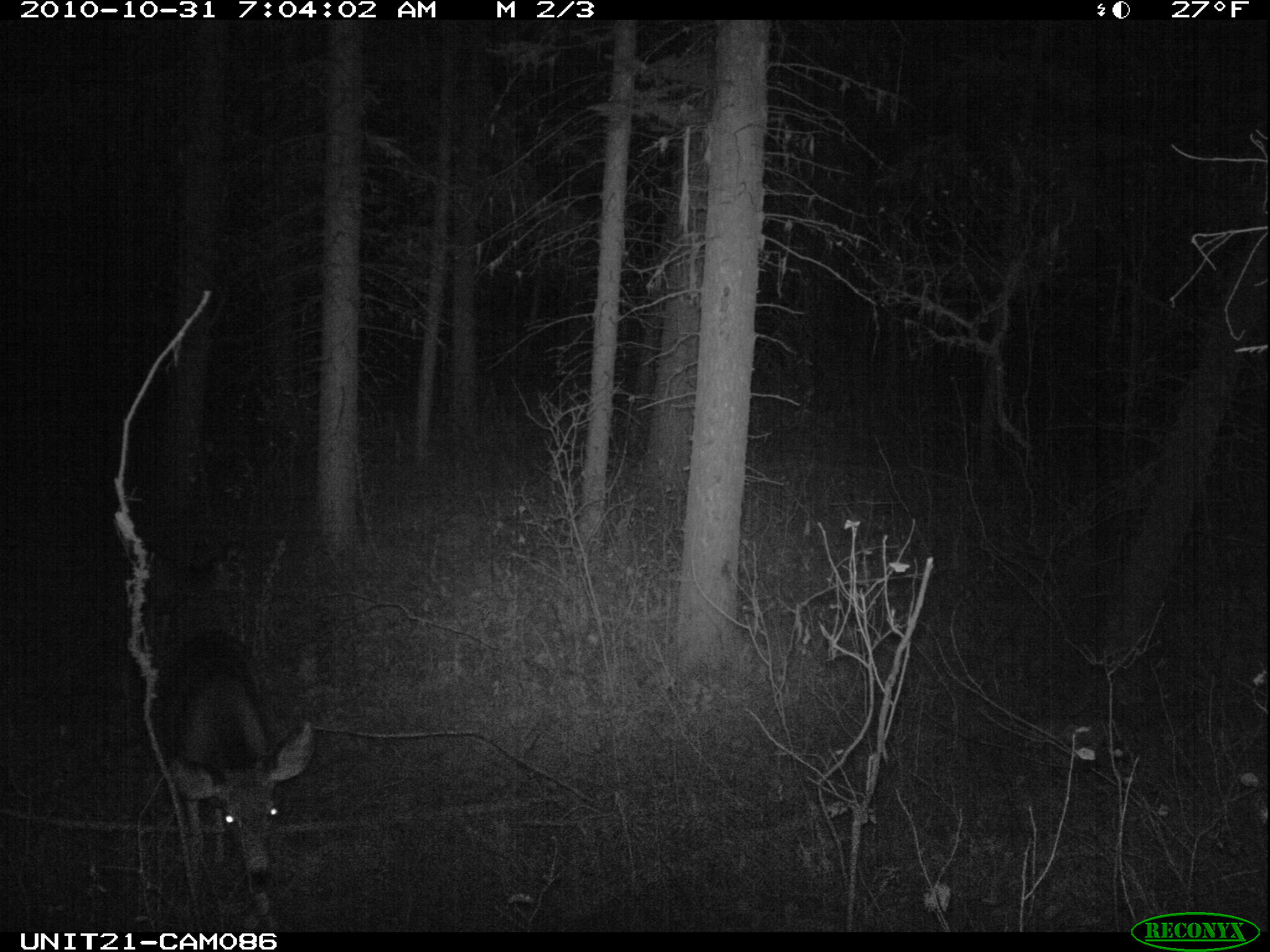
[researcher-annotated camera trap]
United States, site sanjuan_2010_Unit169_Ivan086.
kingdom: Animalia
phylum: Chordata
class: Mammalia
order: Artiodactyla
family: Cervidae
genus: Odocoileus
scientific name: Odocoileus hemionus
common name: mule deer